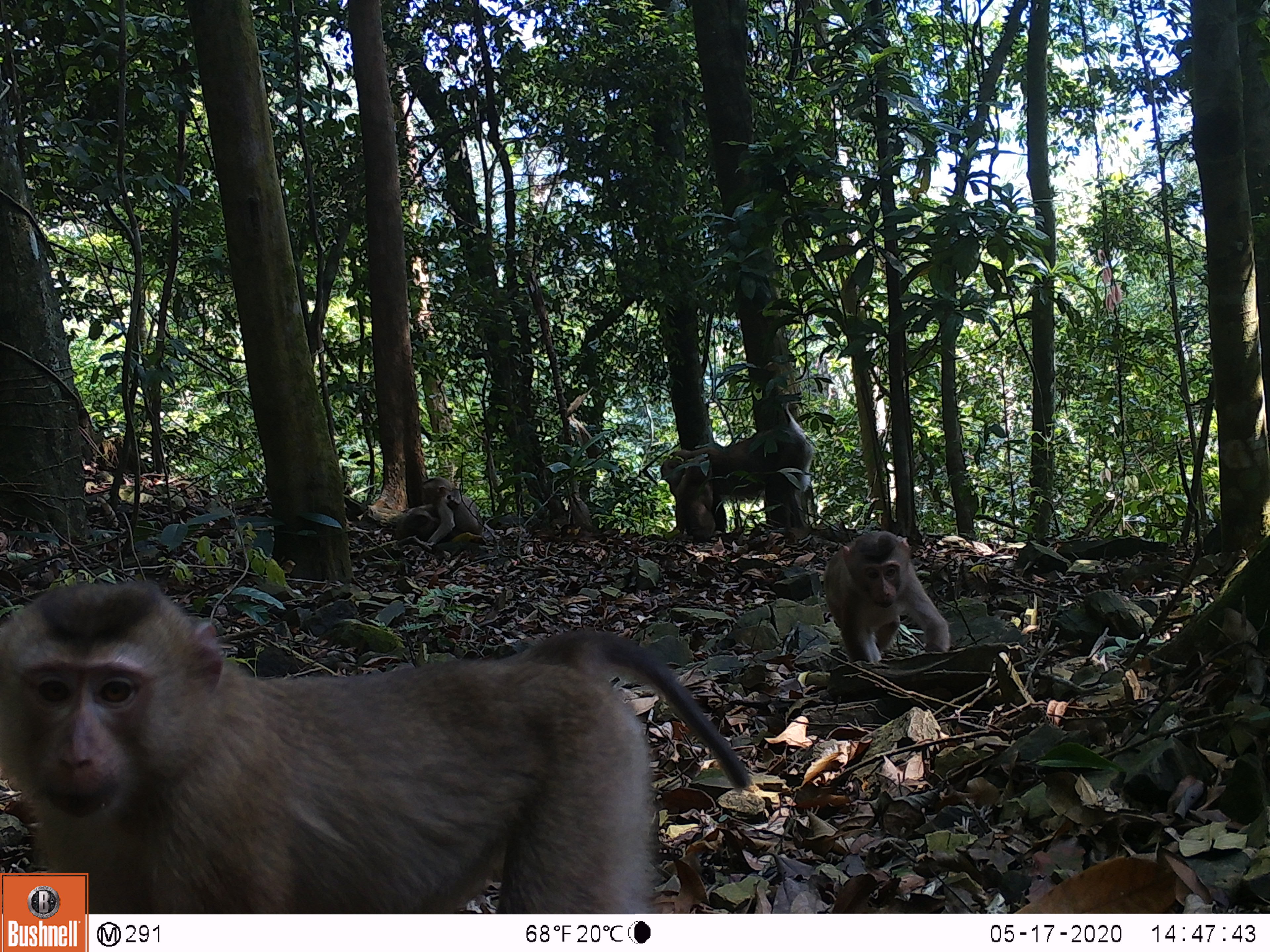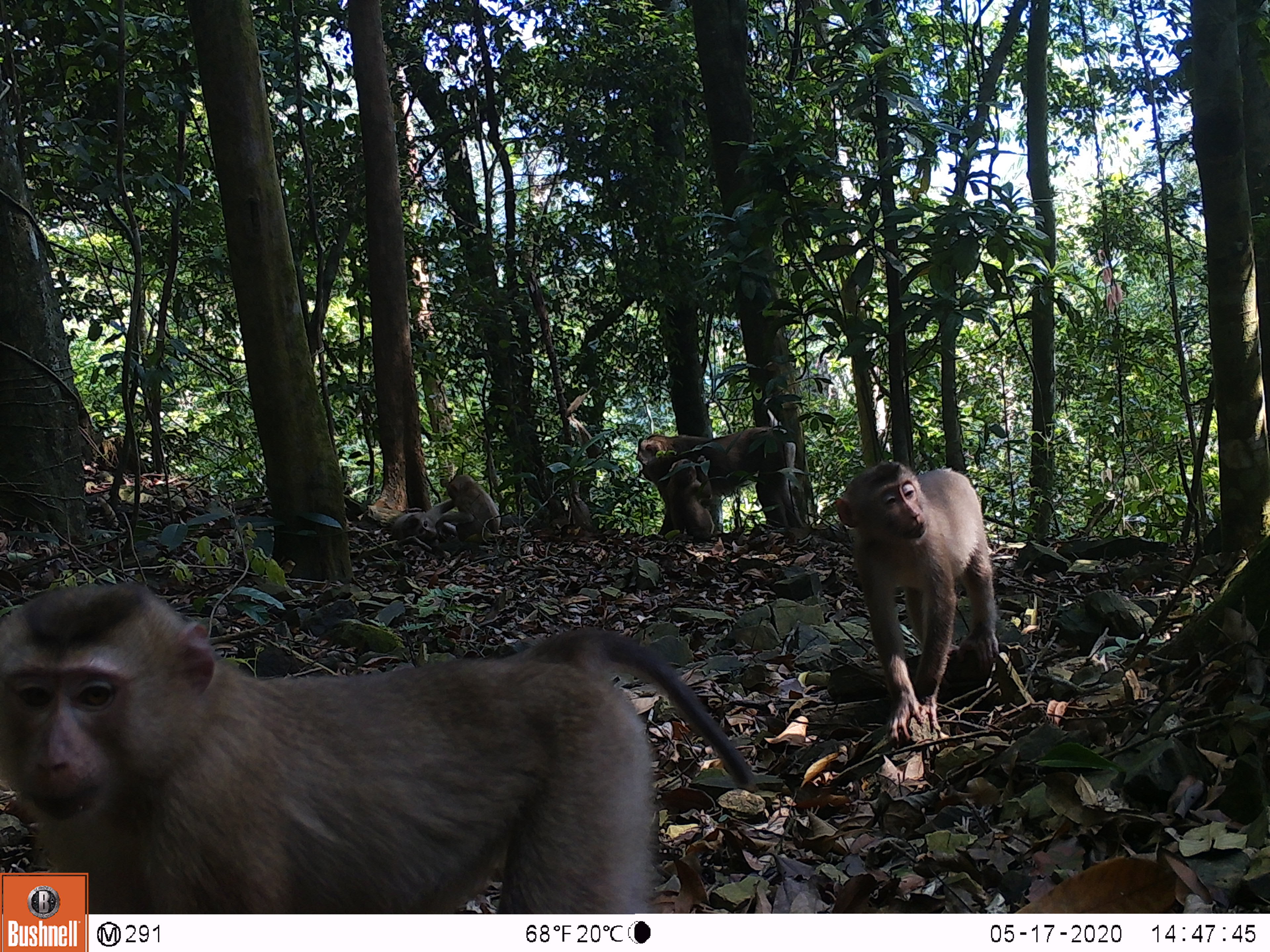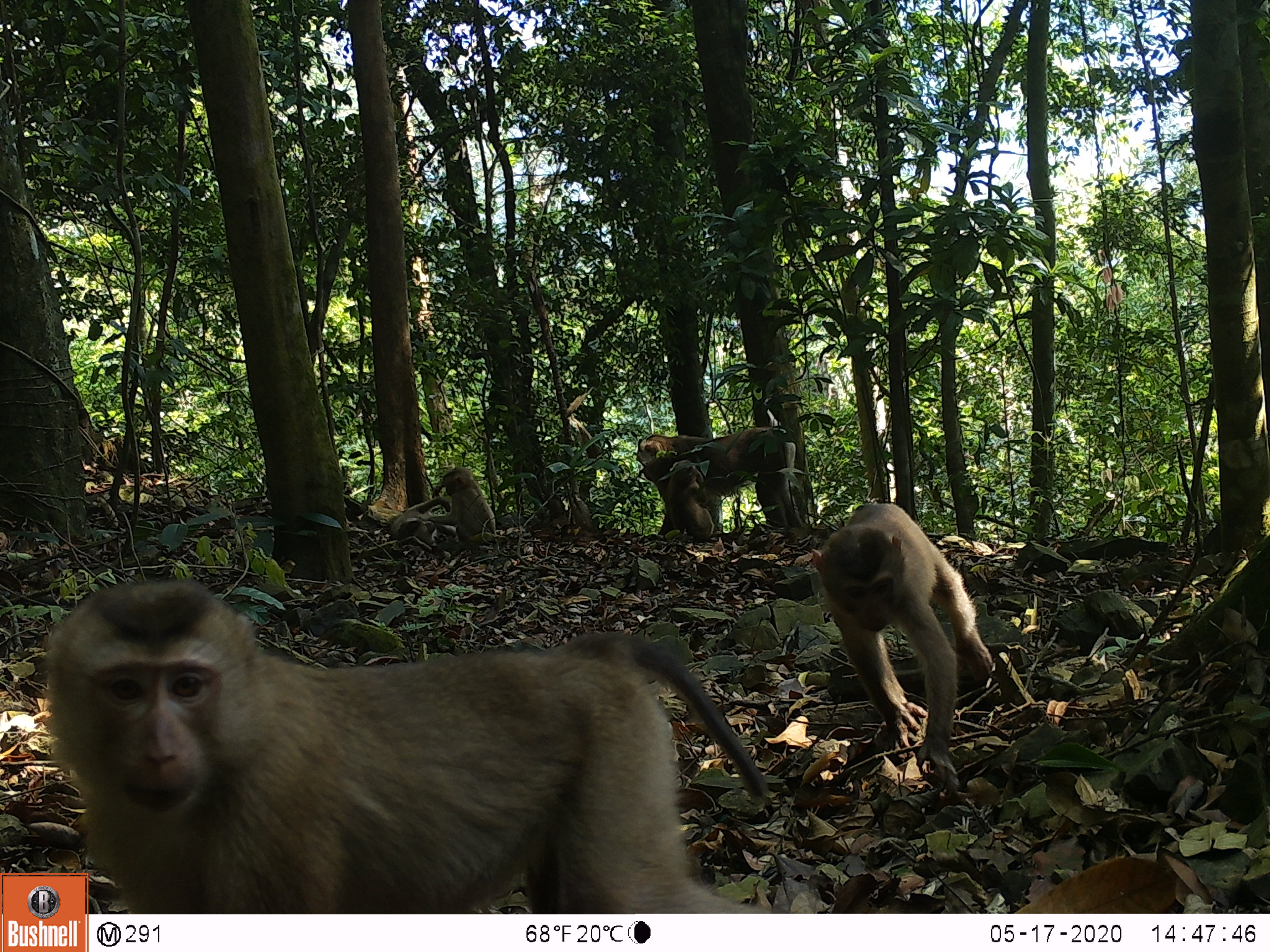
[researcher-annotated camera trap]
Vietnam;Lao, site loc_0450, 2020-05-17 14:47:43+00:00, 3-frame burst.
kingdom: Animalia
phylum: Chordata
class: Mammalia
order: Primates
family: Cercopithecidae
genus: Macaca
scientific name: Macaca nemestrina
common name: pig-tailed macaque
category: pig tailed macaque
Pig tailed macaque (pig-tailed macaque) (Macaca nemestrina). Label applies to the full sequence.